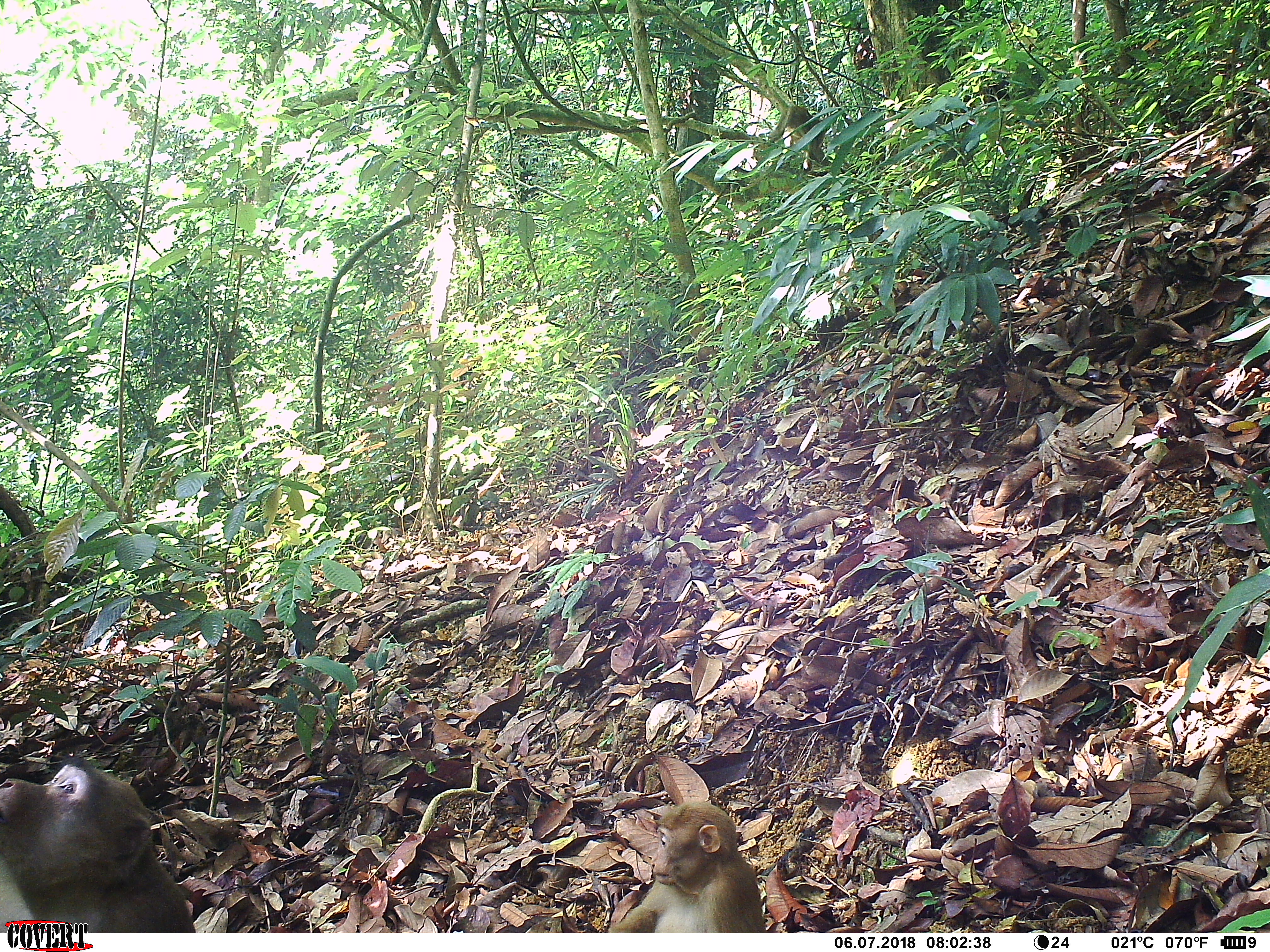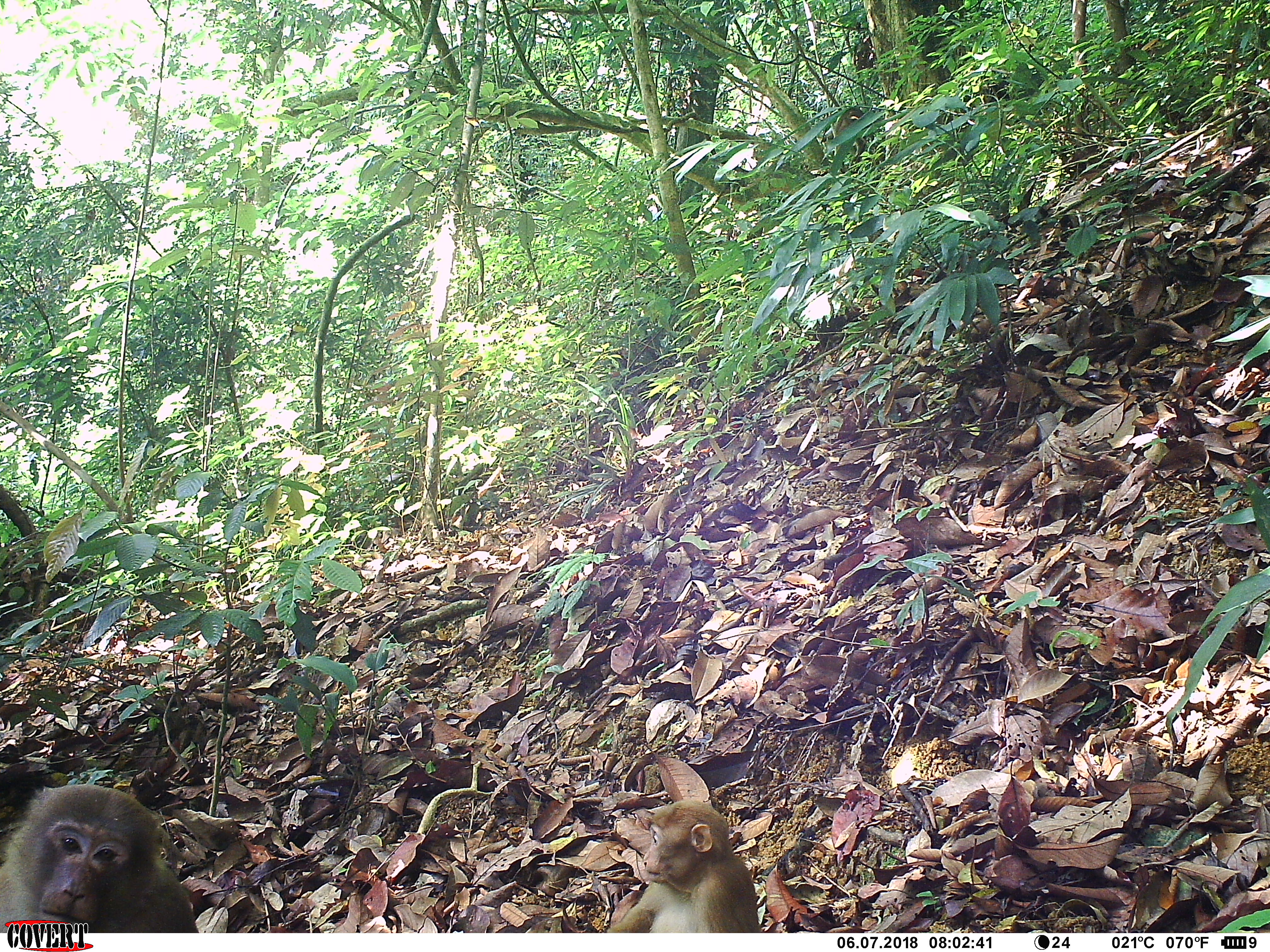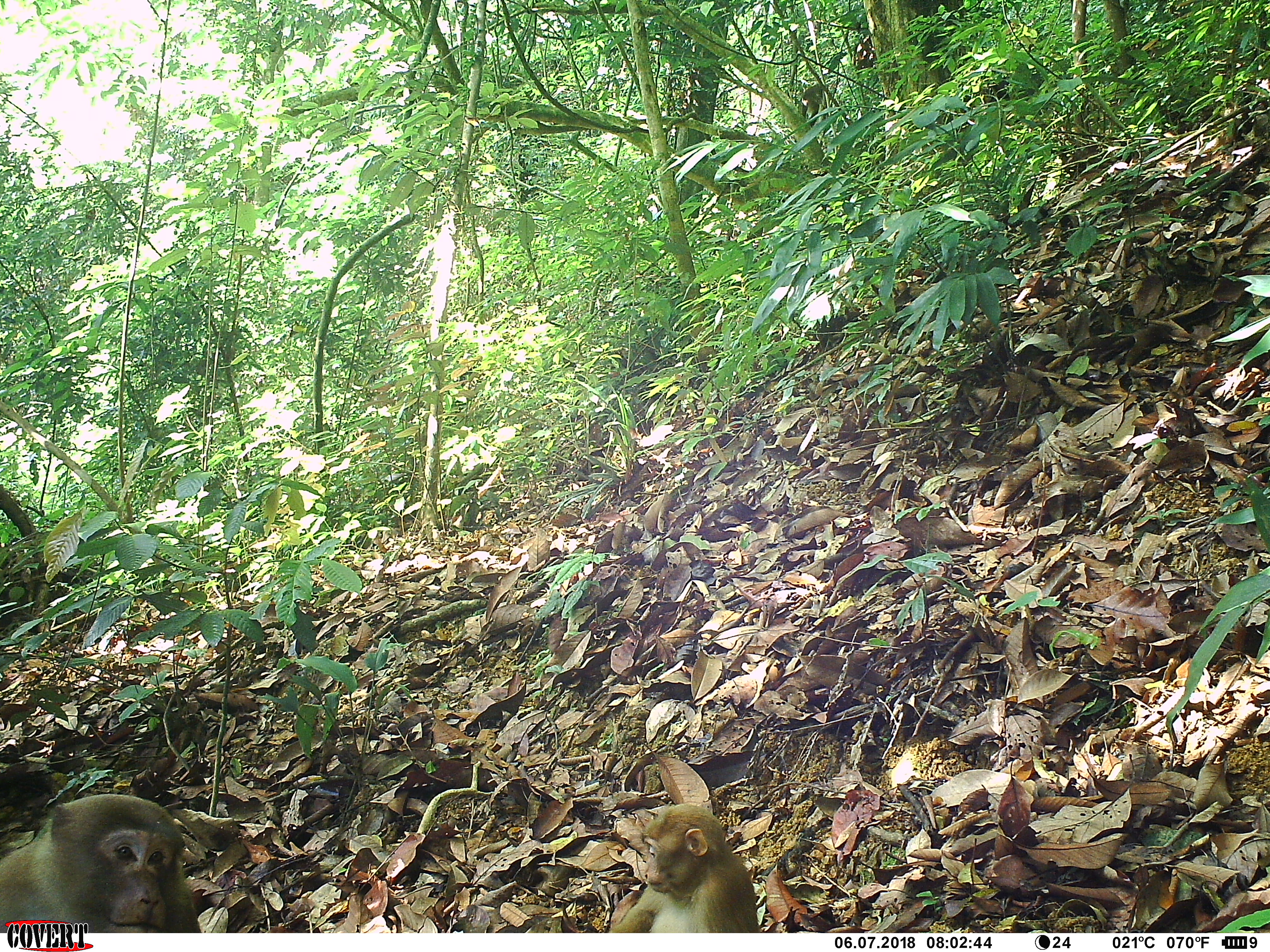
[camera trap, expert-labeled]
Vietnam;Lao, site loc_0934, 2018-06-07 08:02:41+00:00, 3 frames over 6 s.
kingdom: Animalia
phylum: Chordata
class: Mammalia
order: Primates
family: Cercopithecidae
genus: Macaca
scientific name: Macaca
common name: macaque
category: macaque not stump tailed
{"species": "macaque not stump tailed (macaque) (Macaca)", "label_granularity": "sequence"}